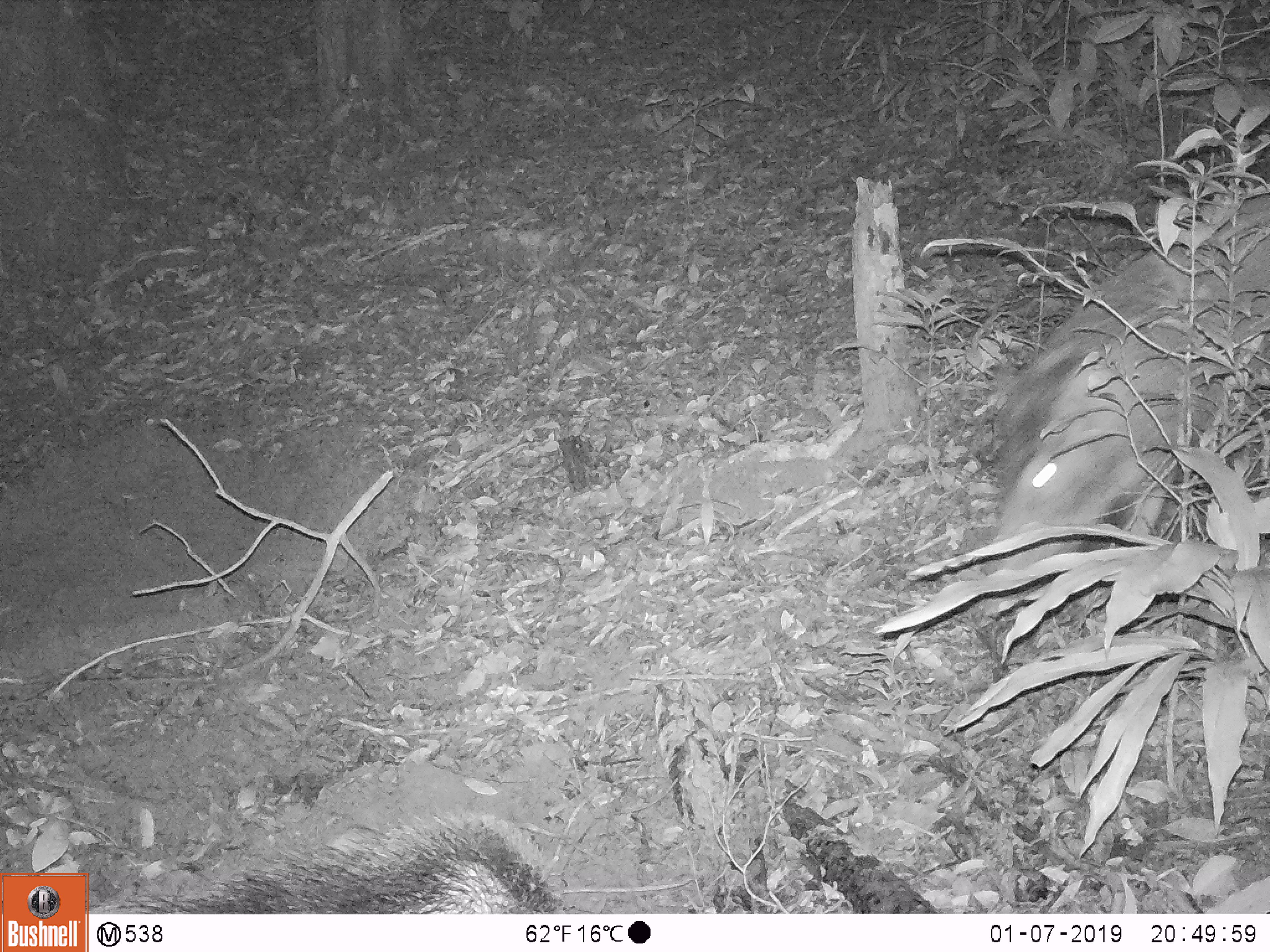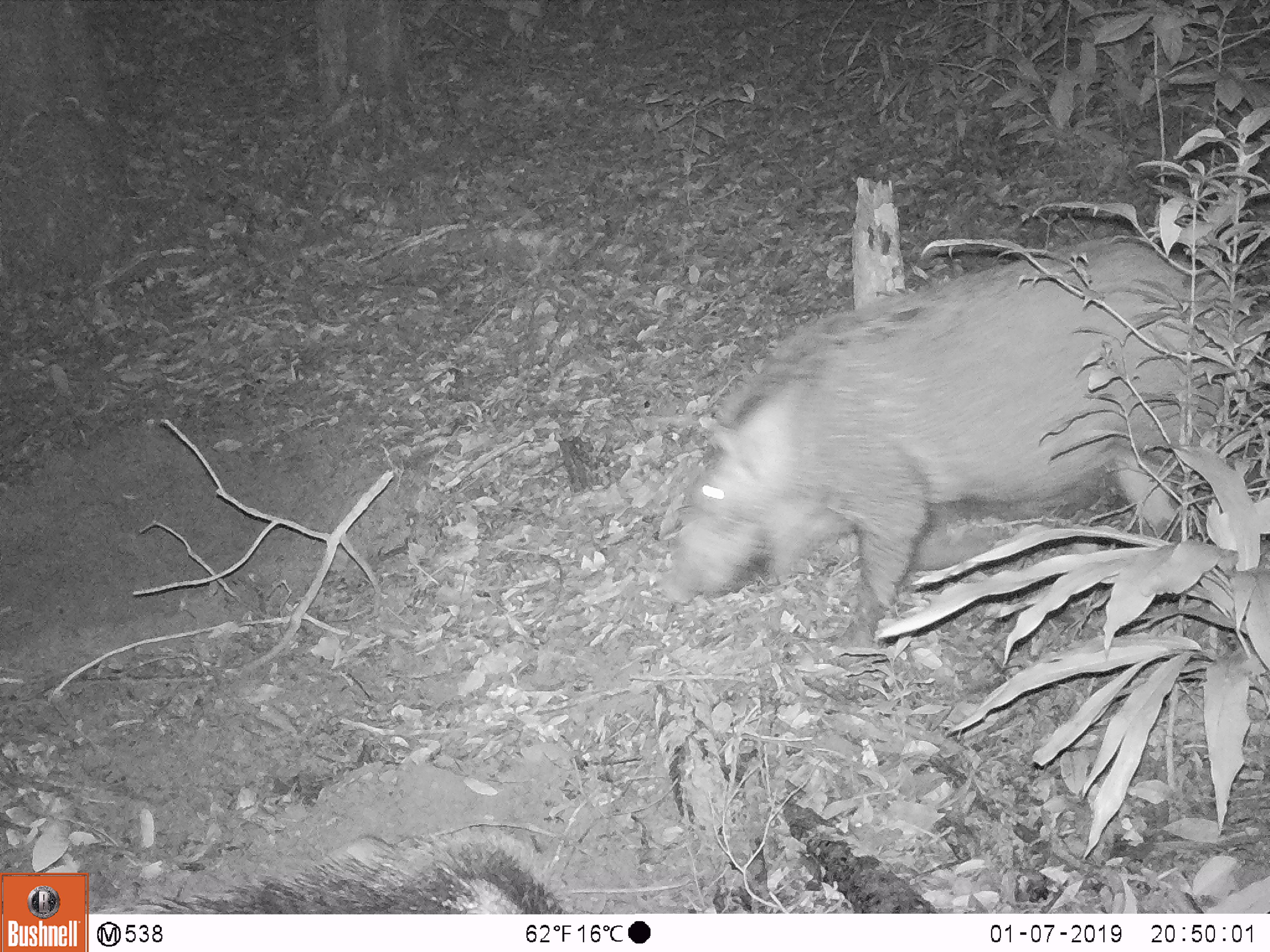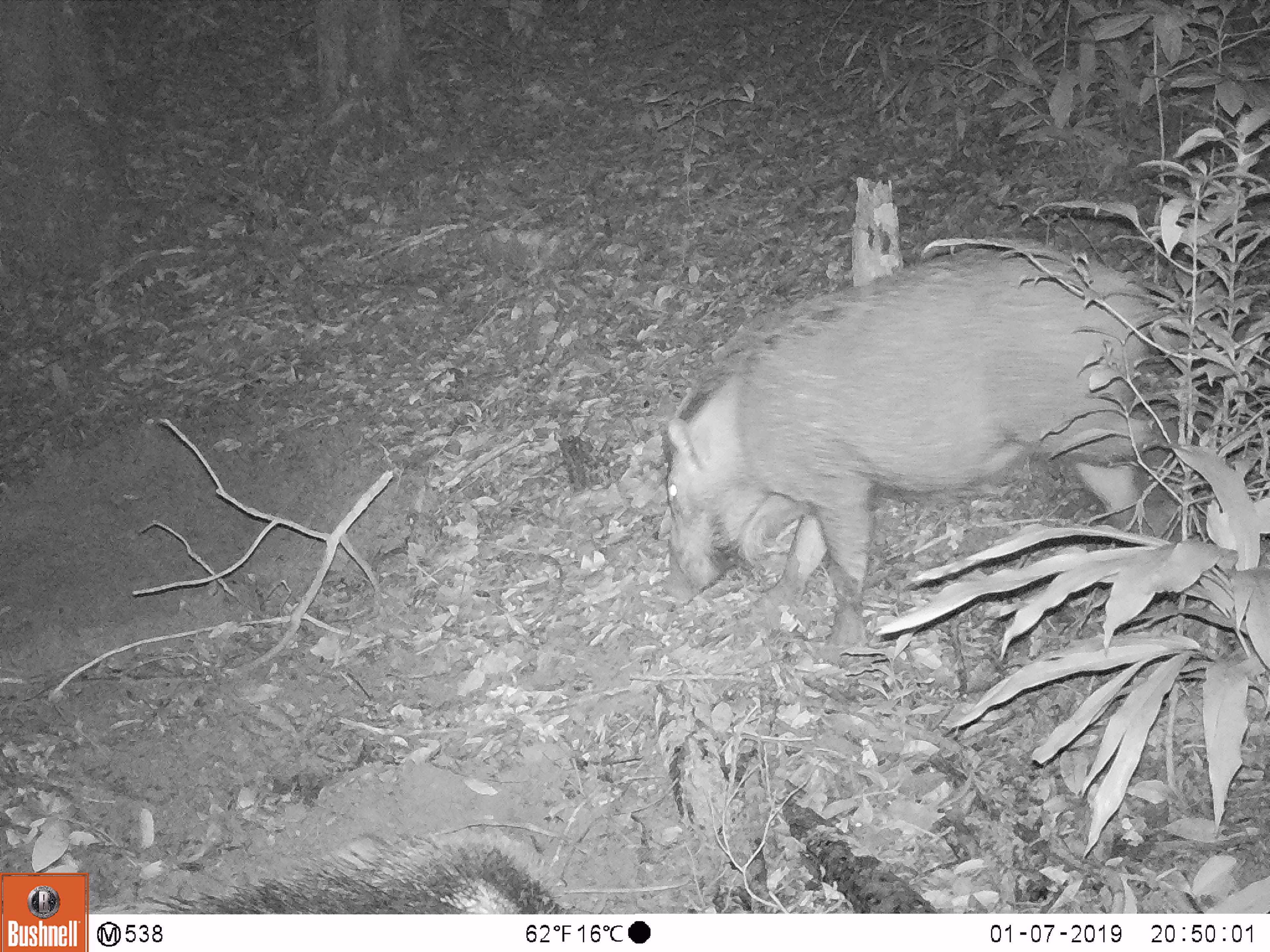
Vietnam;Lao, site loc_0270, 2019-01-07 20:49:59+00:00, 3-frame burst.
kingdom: Animalia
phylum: Chordata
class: Mammalia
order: Artiodactyla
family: Suidae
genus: Sus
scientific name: Sus scrofa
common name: eurasian wild pig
Eurasian wild pig (Sus scrofa). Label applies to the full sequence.